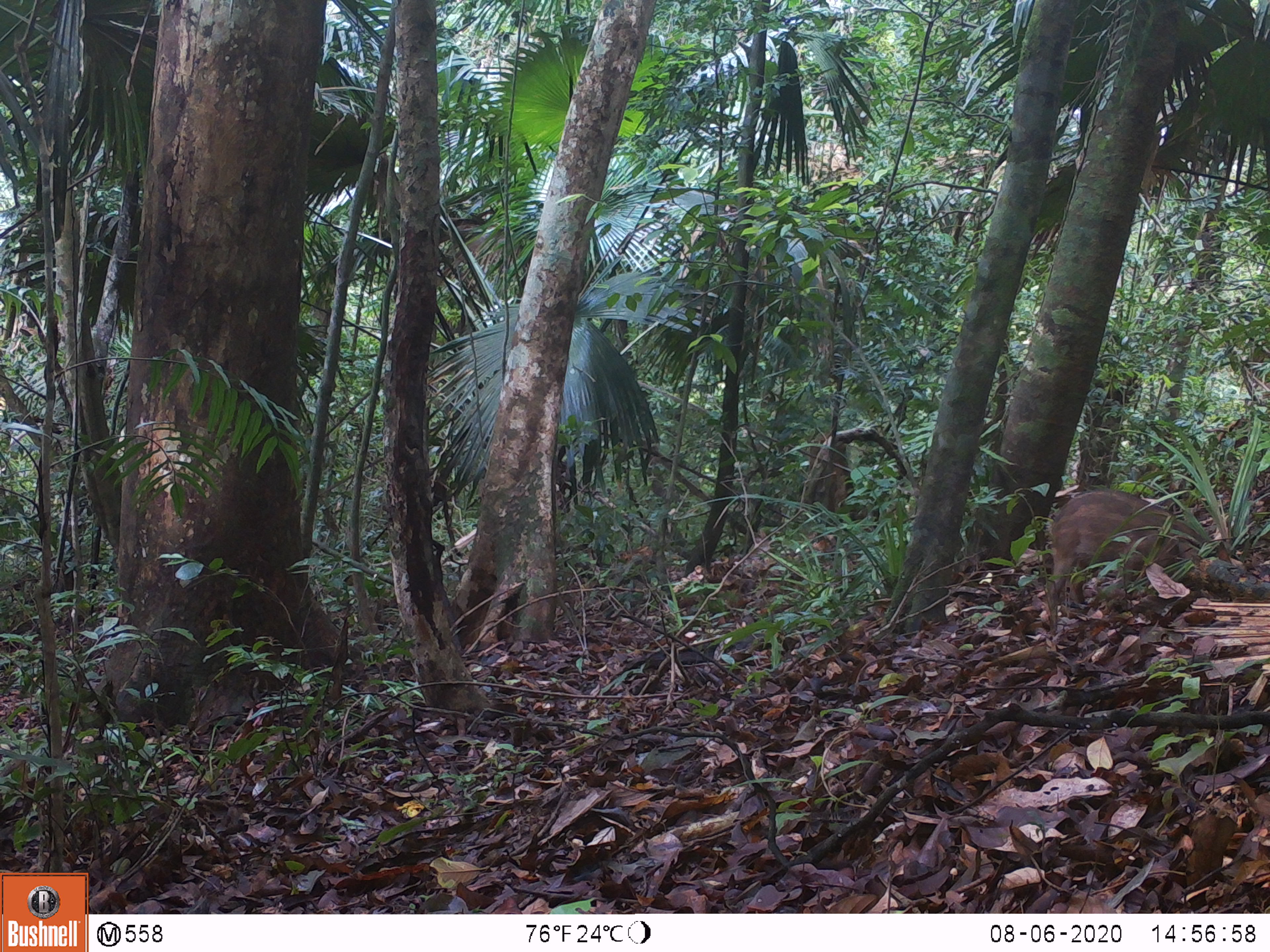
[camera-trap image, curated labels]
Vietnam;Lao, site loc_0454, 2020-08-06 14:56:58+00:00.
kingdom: Animalia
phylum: Chordata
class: Mammalia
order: Artiodactyla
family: Suidae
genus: Sus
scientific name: Sus scrofa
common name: eurasian wild pig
Eurasian wild pig (Sus scrofa). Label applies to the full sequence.